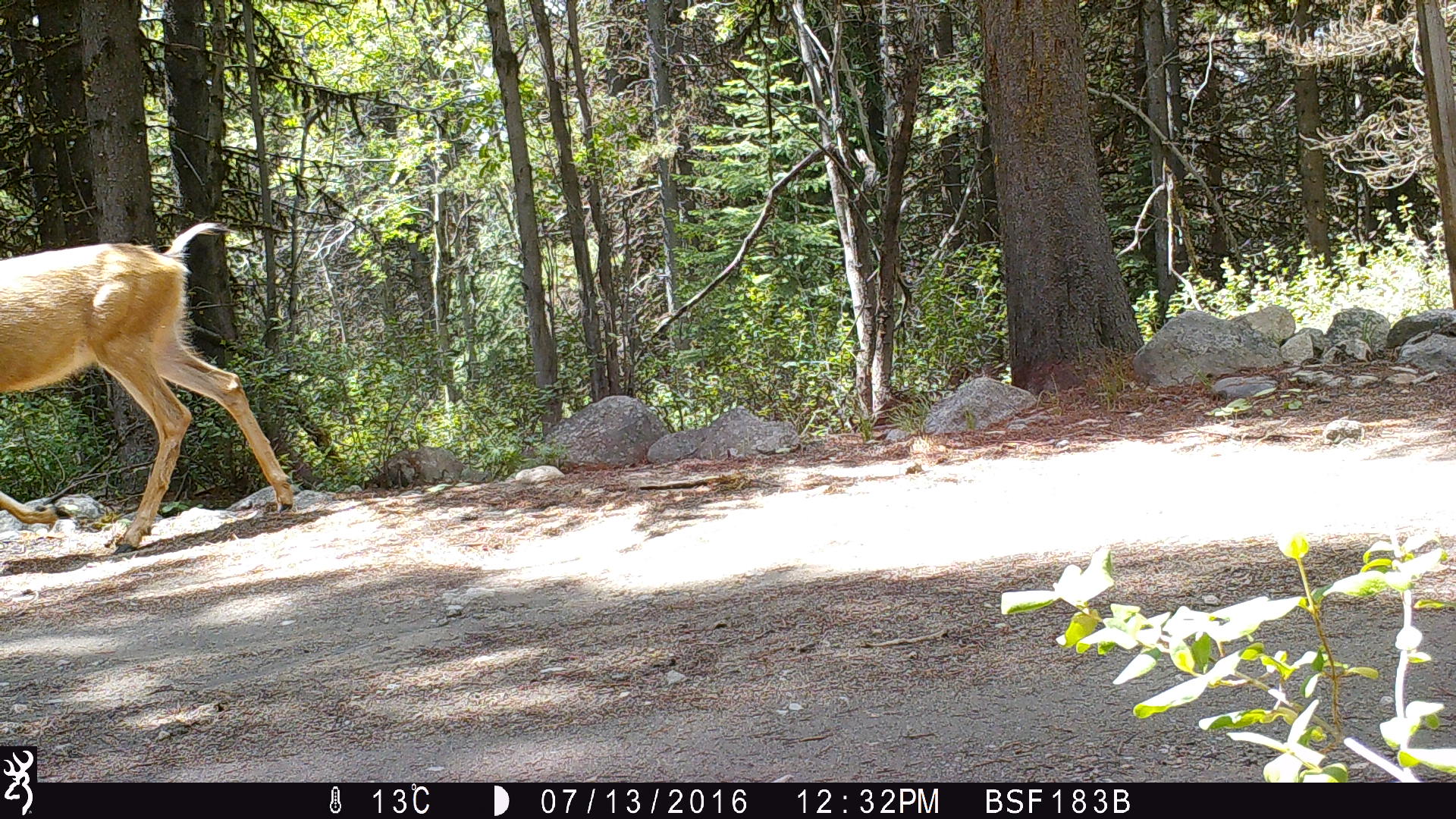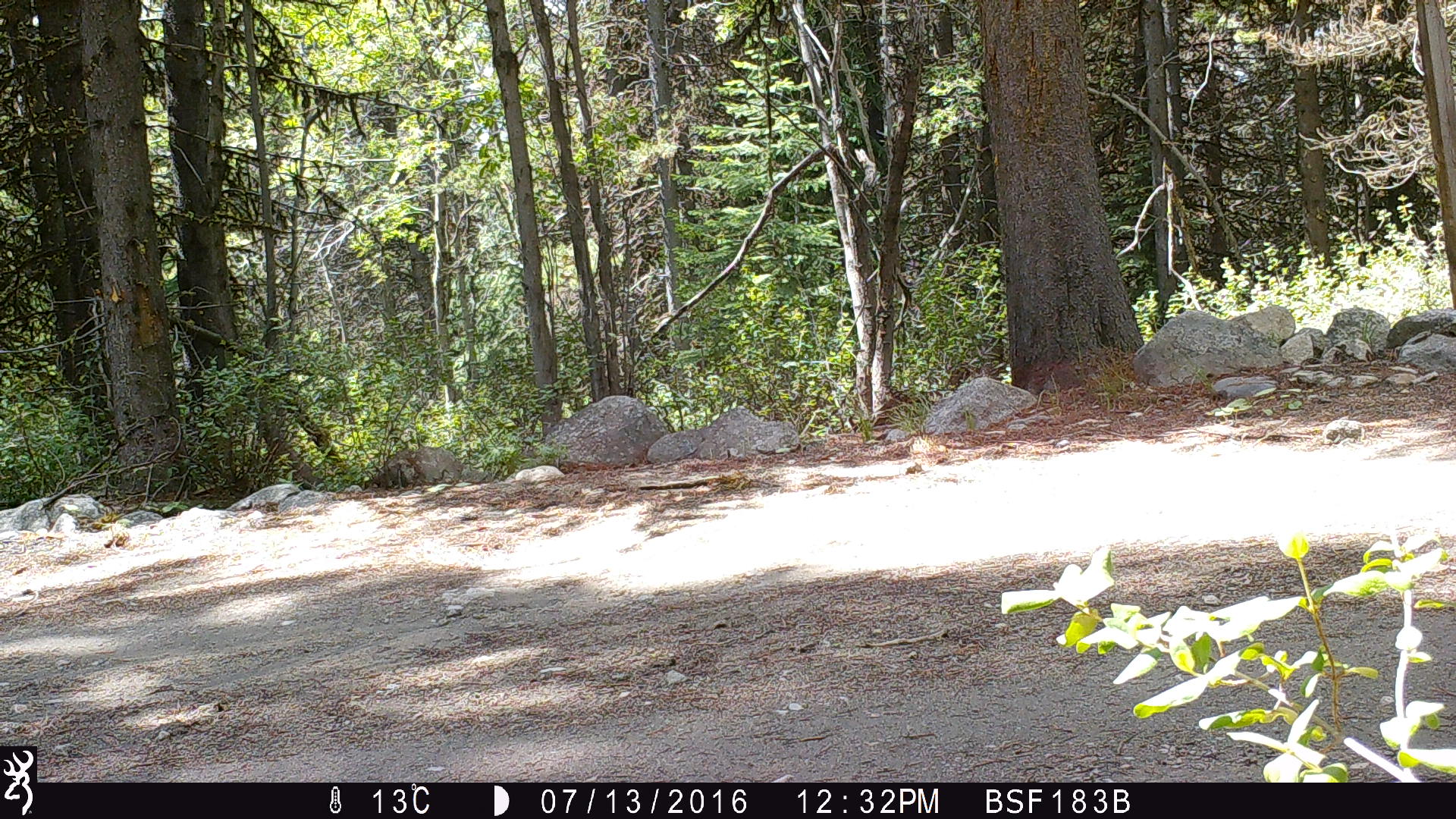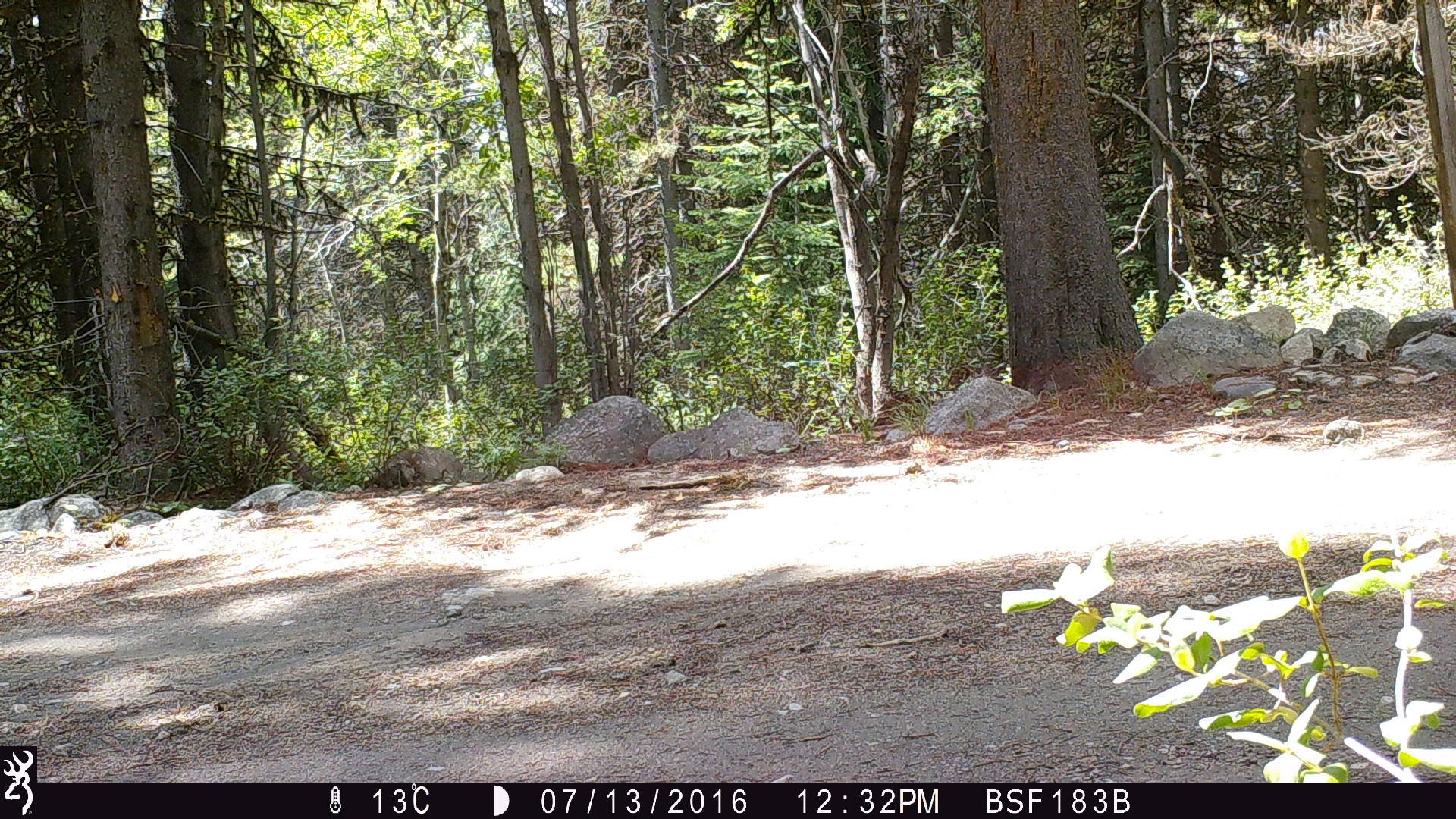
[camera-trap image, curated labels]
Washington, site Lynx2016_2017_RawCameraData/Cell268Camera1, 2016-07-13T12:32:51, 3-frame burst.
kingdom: Animalia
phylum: Chordata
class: Mammalia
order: Artiodactyla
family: Cervidae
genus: Odocoileus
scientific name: Odocoileus hemionus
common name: mule deer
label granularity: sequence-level